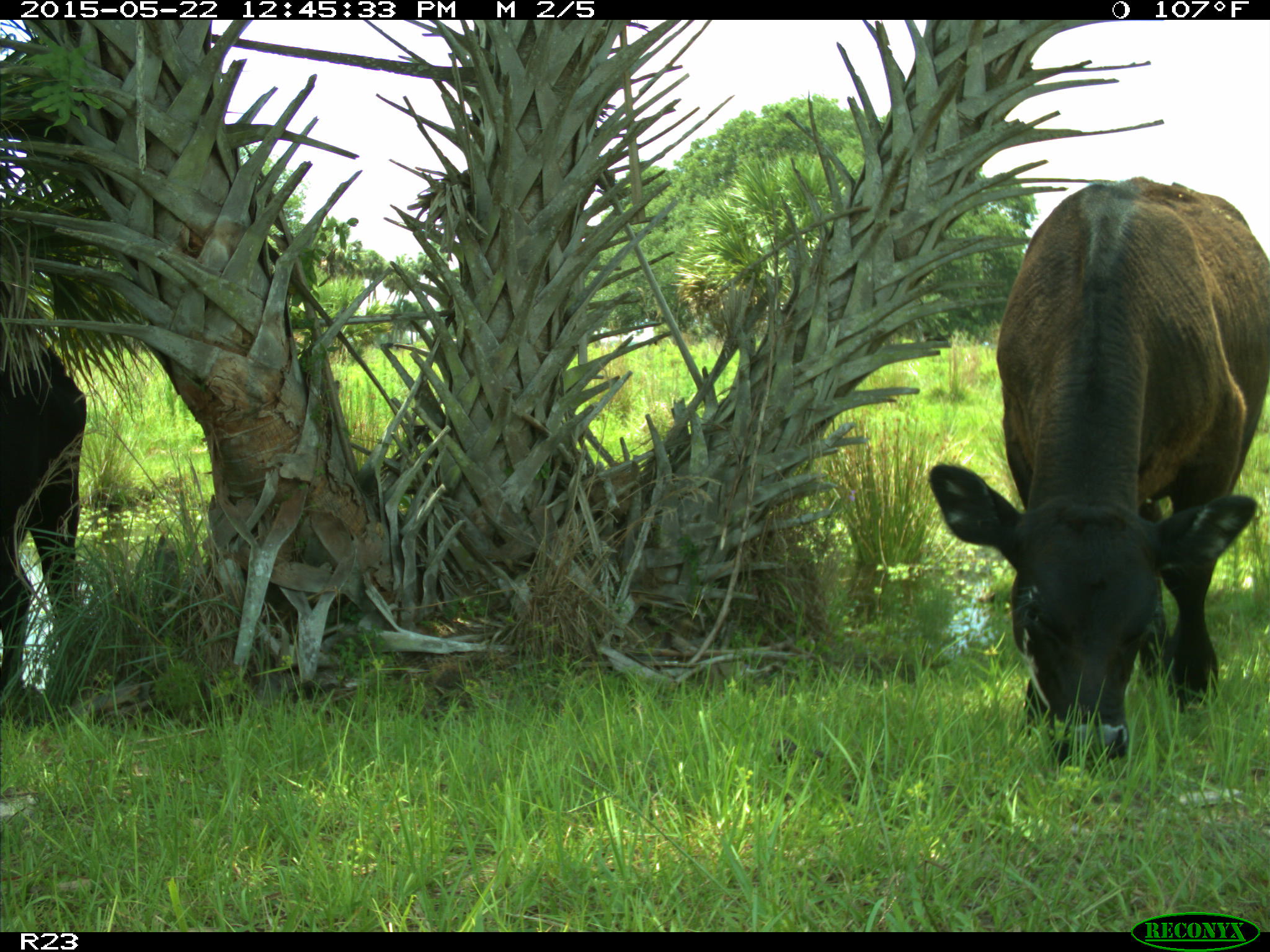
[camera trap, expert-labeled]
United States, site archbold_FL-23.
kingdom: Animalia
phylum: Chordata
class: Mammalia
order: Artiodactyla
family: Bovidae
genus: Bos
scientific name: Bos taurus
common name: domestic cow